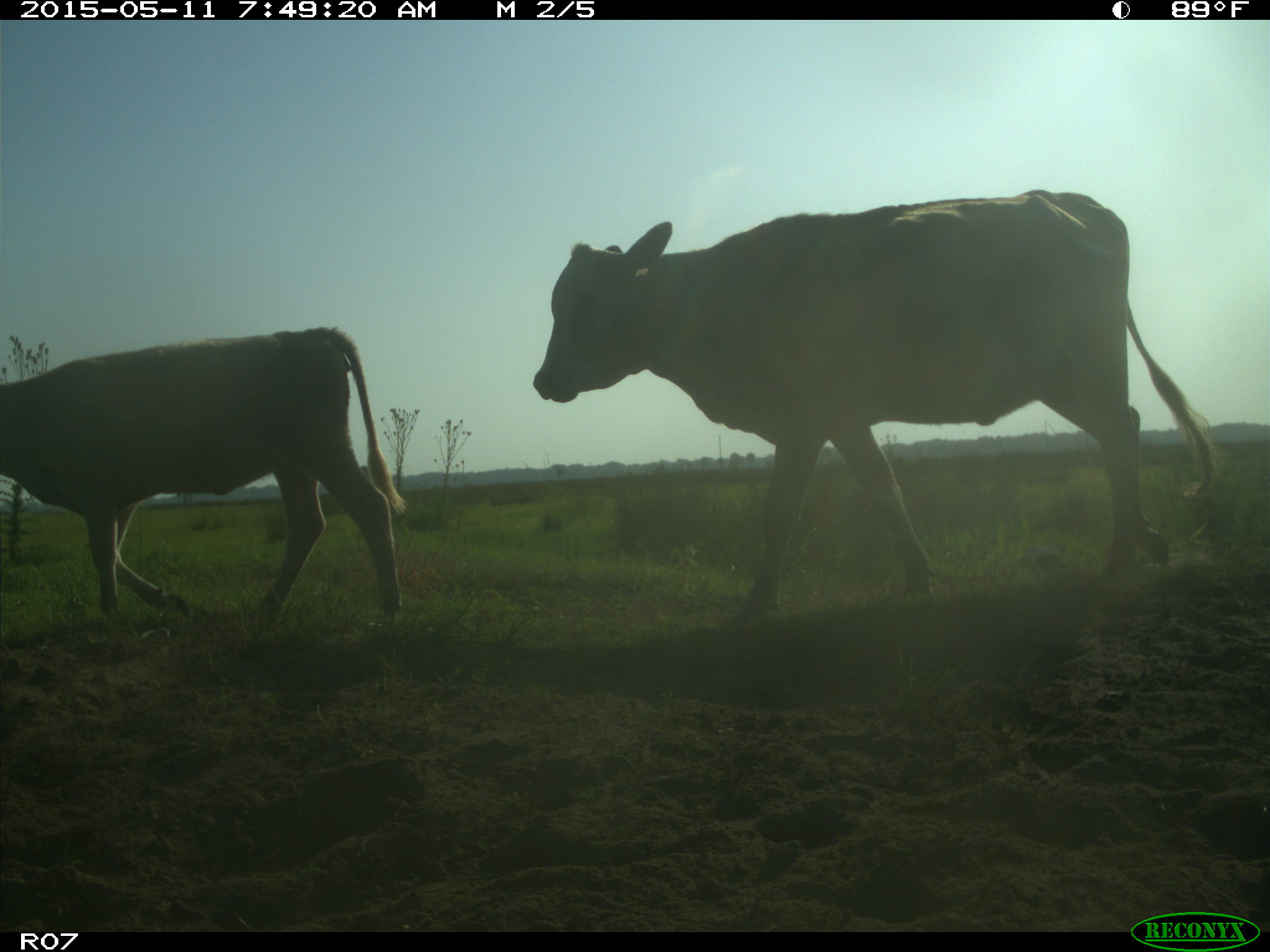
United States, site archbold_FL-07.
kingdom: Animalia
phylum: Chordata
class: Mammalia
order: Artiodactyla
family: Bovidae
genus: Bos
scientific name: Bos taurus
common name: domestic cow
Bos taurus (domestic cow).